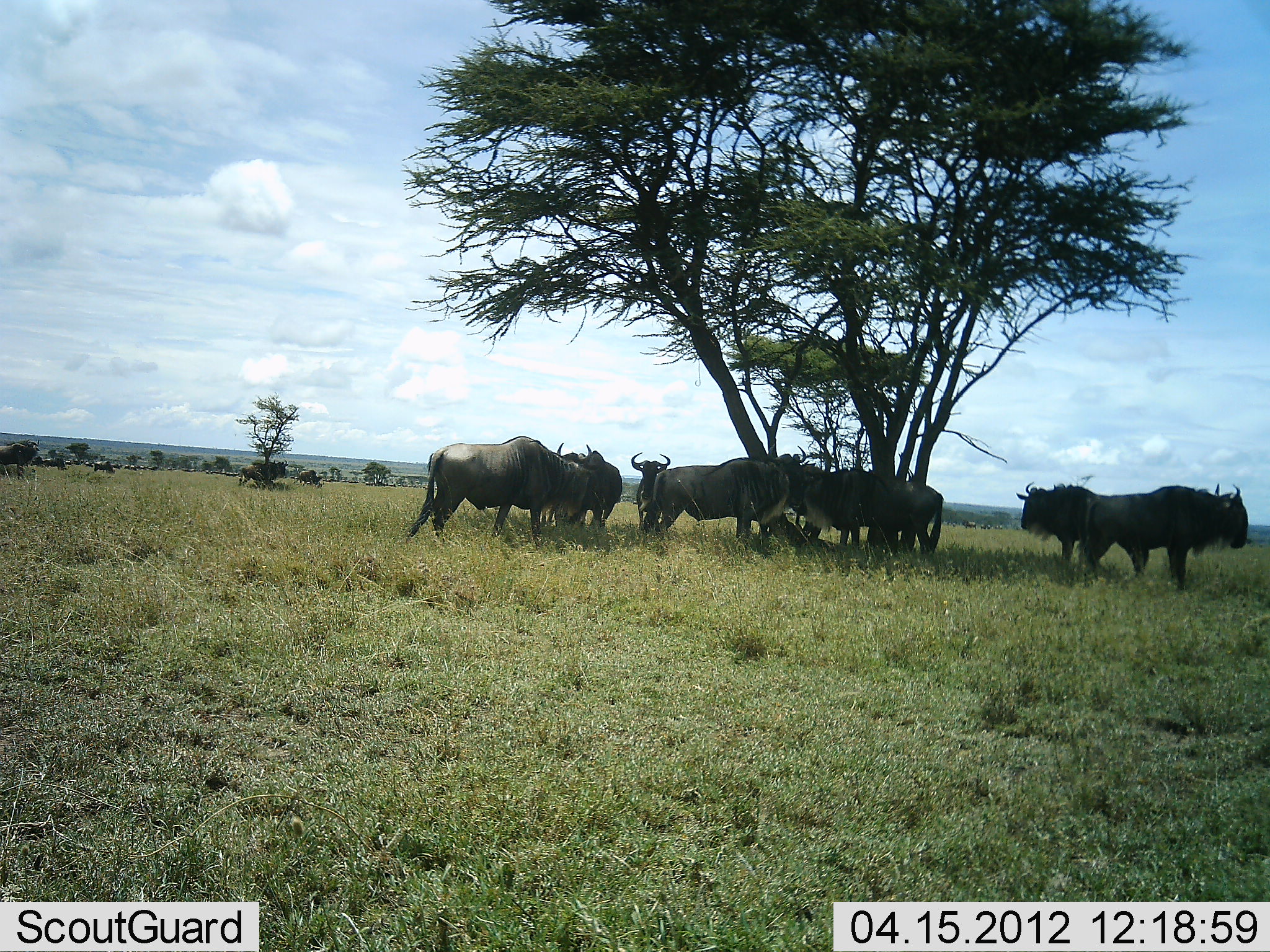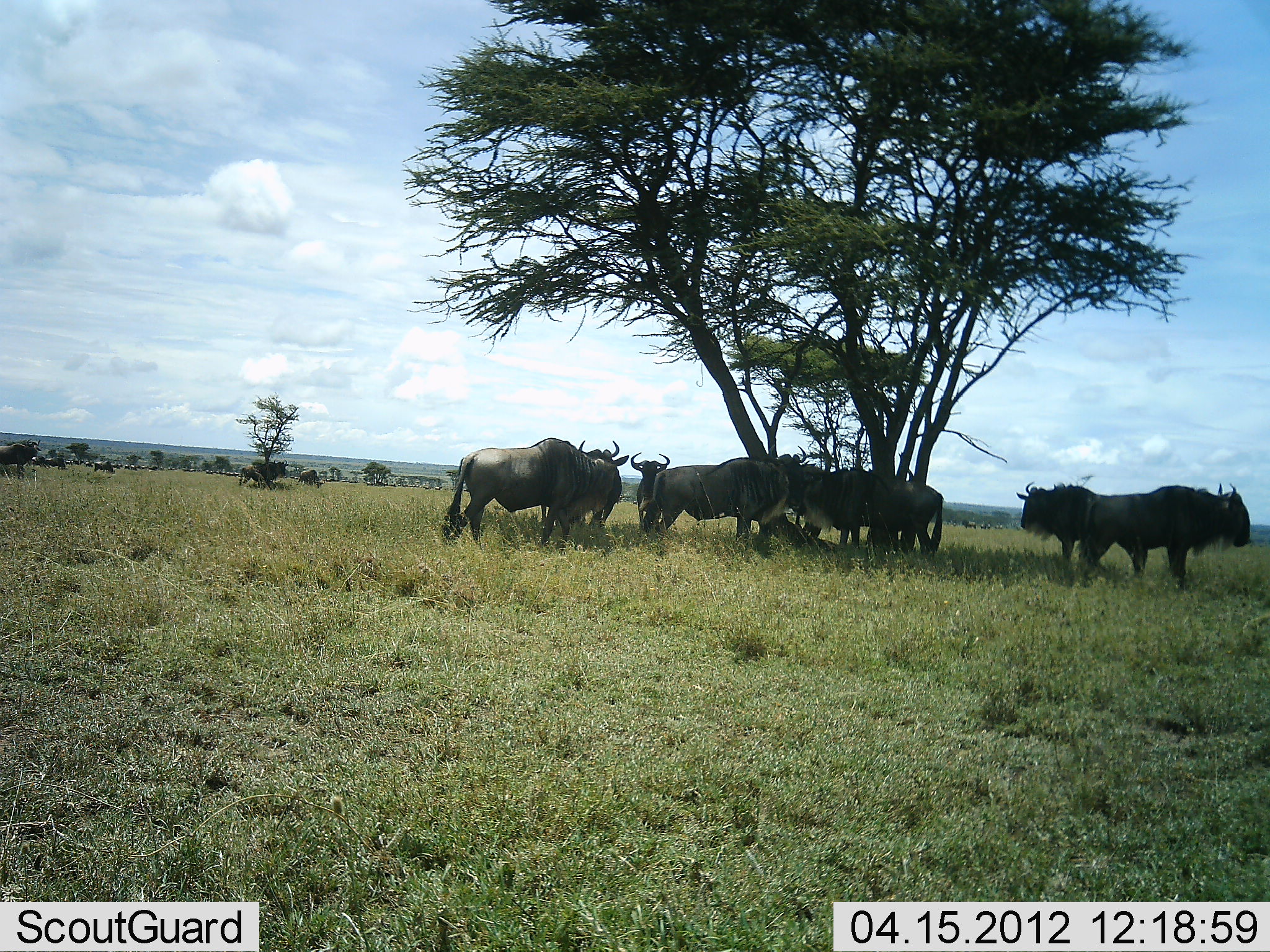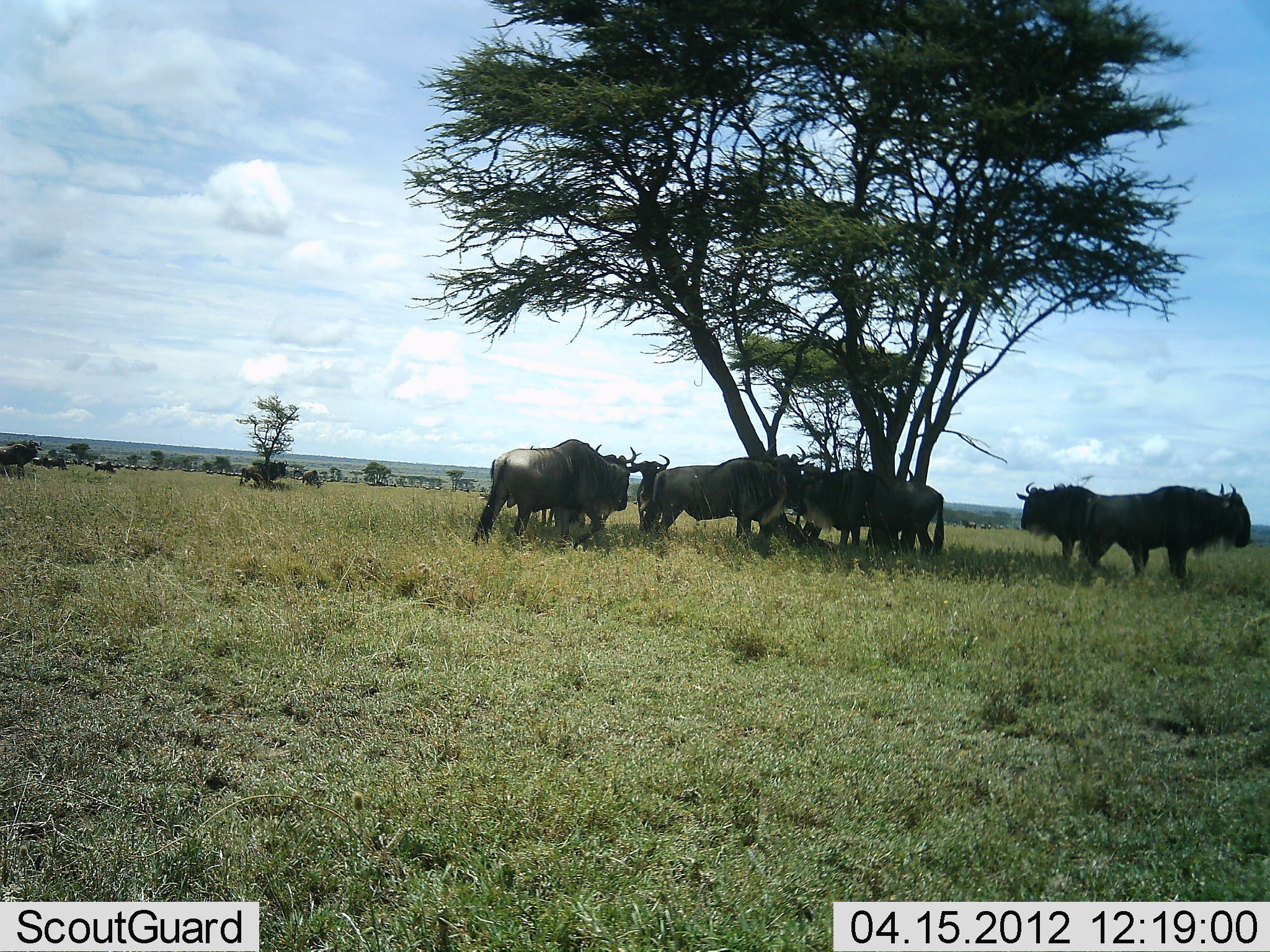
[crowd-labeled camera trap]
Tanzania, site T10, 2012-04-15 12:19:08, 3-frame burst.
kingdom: Animalia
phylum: Chordata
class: Mammalia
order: Artiodactyla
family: Bovidae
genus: Connochaetes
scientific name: Connochaetes taurinus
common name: blue wildebeest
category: wildebeest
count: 9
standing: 86%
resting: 29%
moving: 14%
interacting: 14%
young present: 0%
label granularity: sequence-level